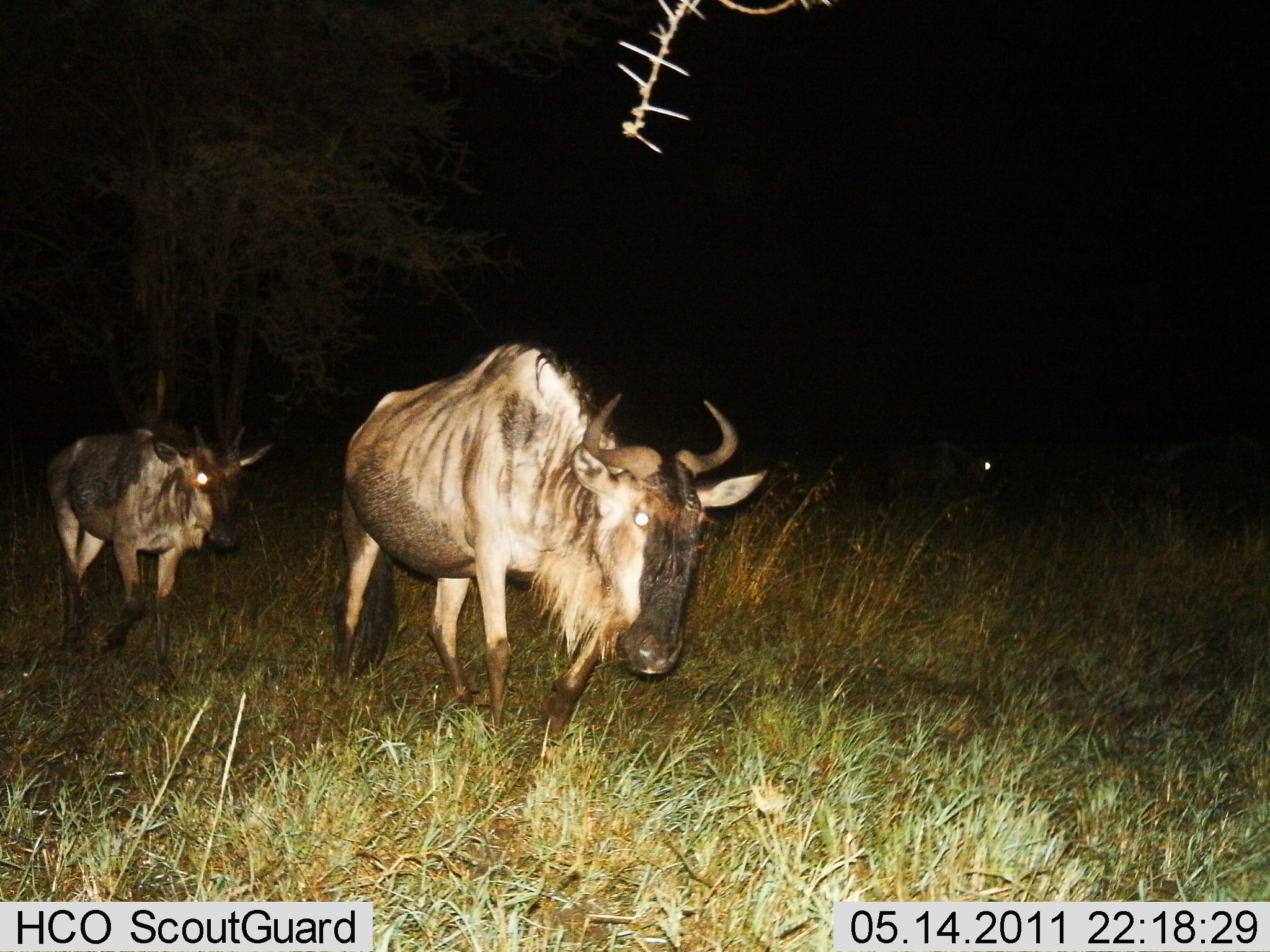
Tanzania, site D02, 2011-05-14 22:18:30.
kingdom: Animalia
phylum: Chordata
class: Mammalia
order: Artiodactyla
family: Bovidae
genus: Connochaetes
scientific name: Connochaetes taurinus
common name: blue wildebeest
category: wildebeest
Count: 2.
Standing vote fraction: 0%.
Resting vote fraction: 0%.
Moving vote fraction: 100%.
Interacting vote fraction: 0%.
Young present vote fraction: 27%.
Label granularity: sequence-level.